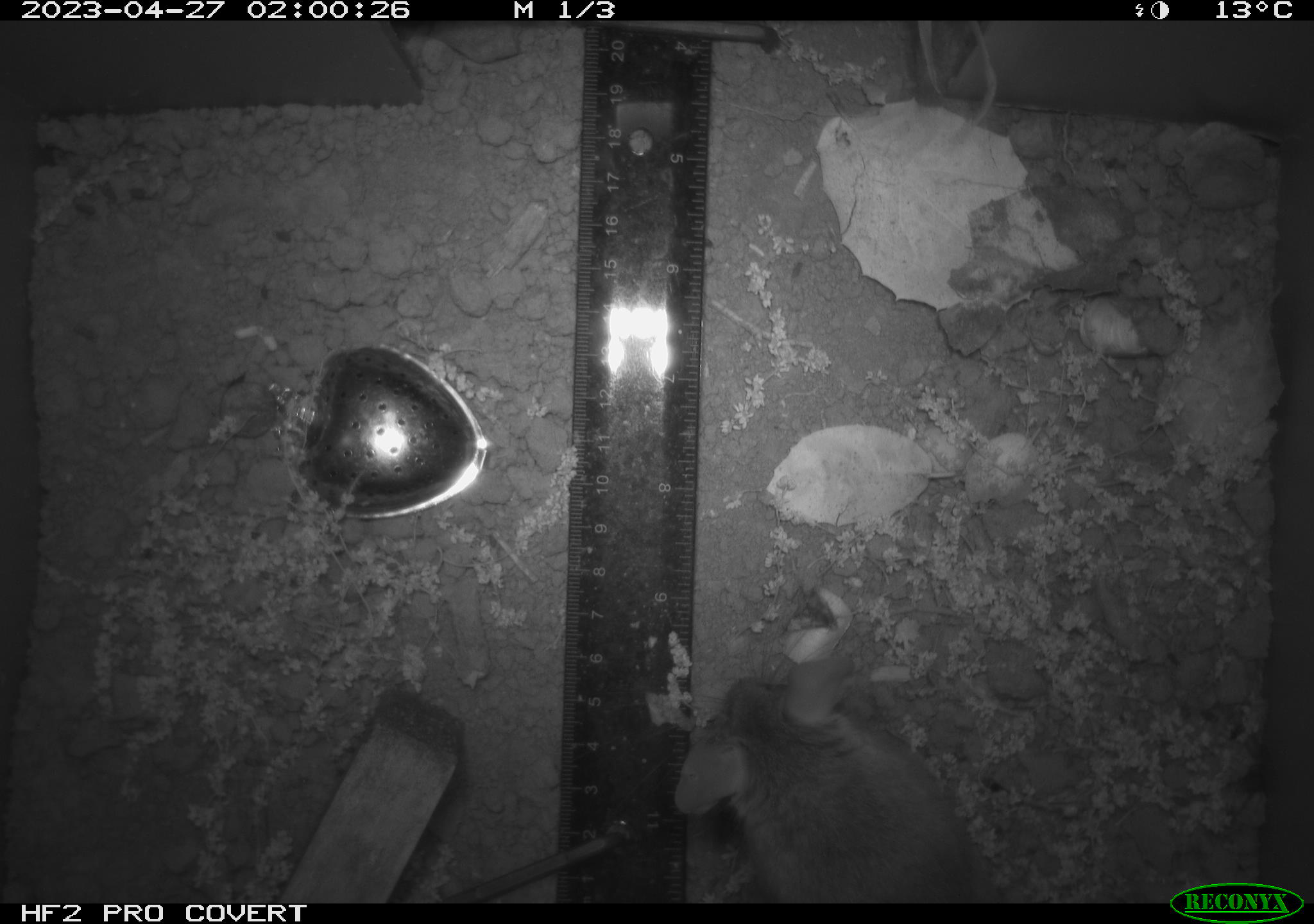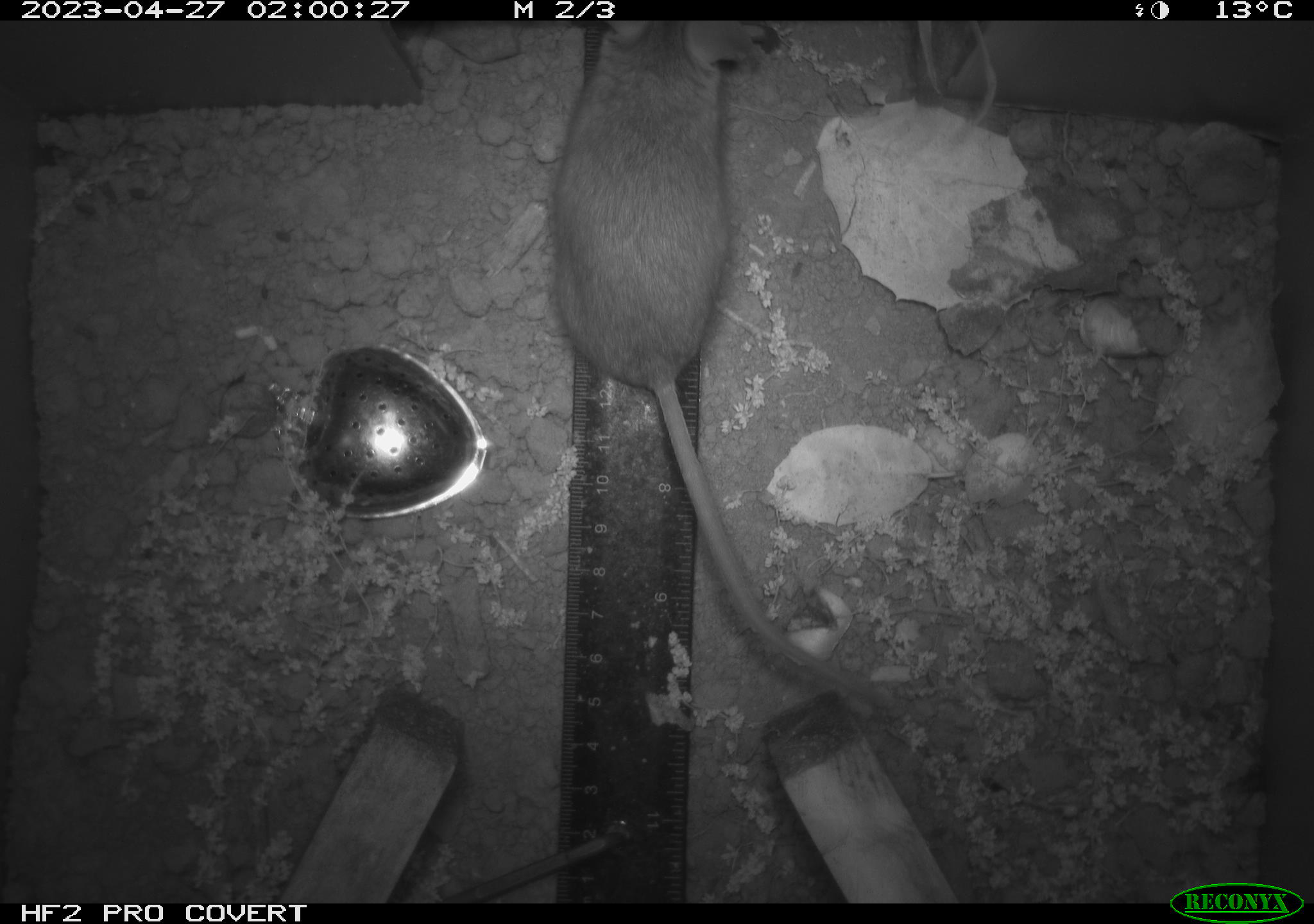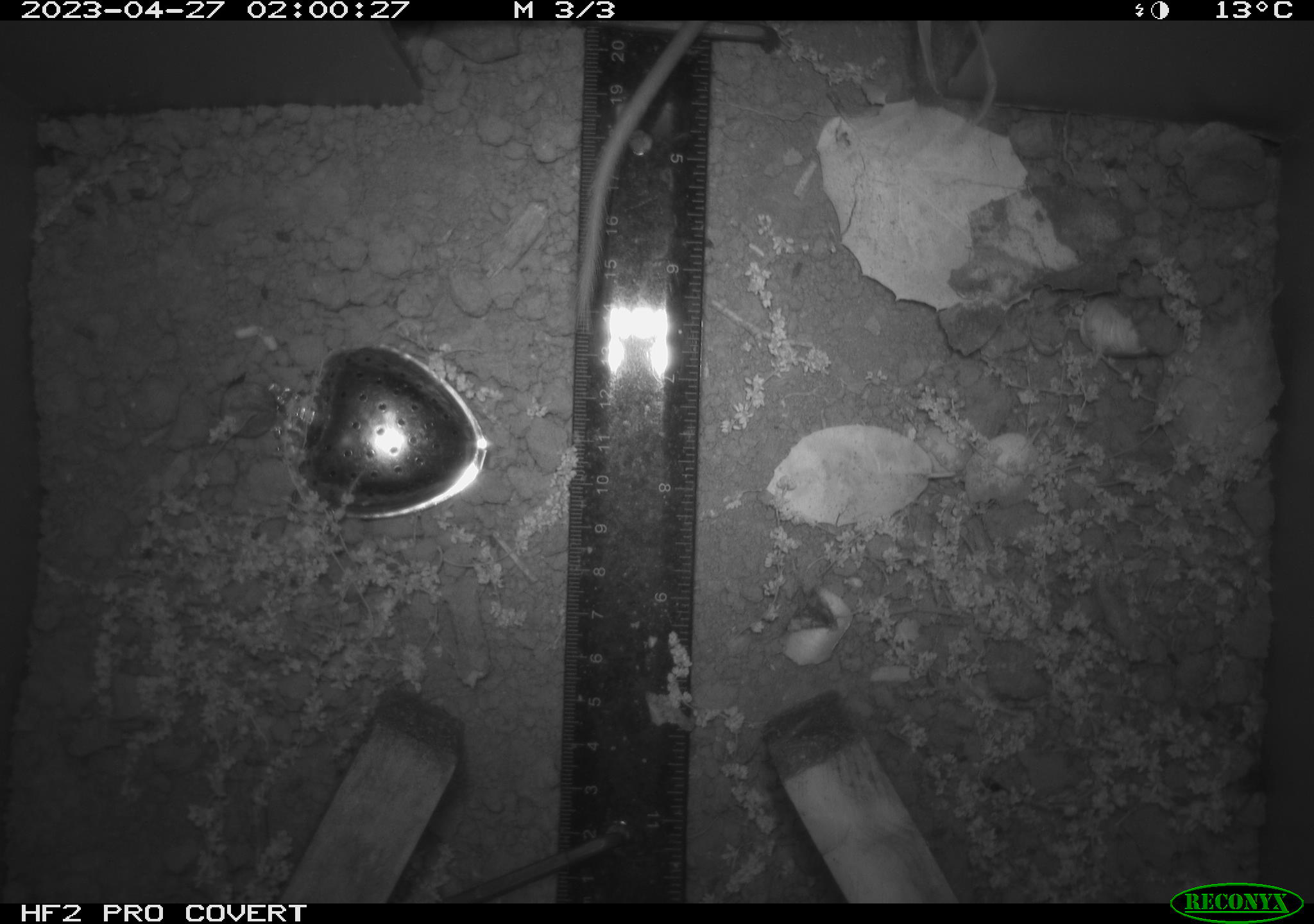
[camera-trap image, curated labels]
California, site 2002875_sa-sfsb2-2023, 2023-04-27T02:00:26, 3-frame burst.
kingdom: Animalia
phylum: Chordata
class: Mammalia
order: Rodentia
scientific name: Rodentia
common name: mouse species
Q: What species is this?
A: Mouse species (Rodentia).